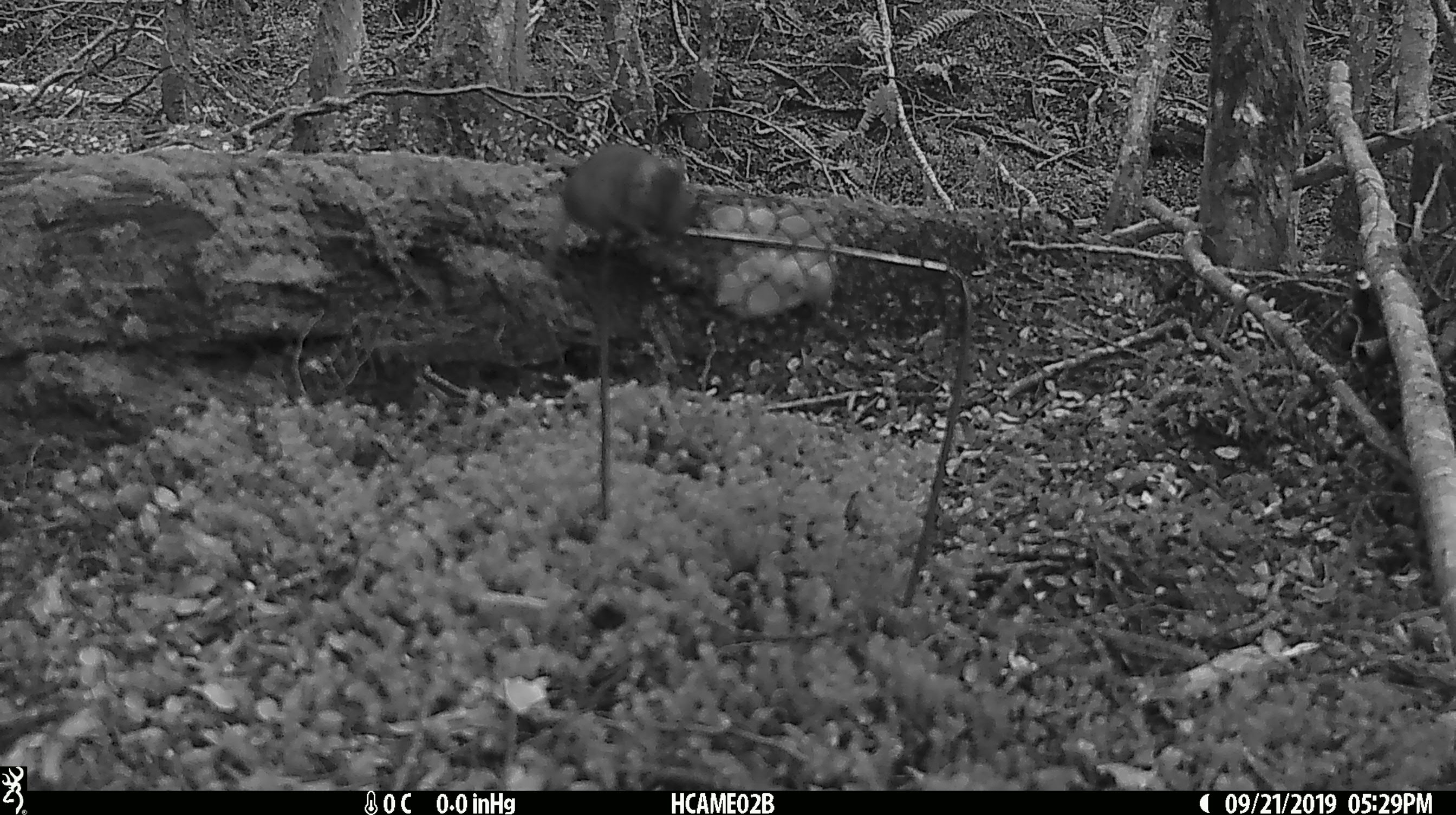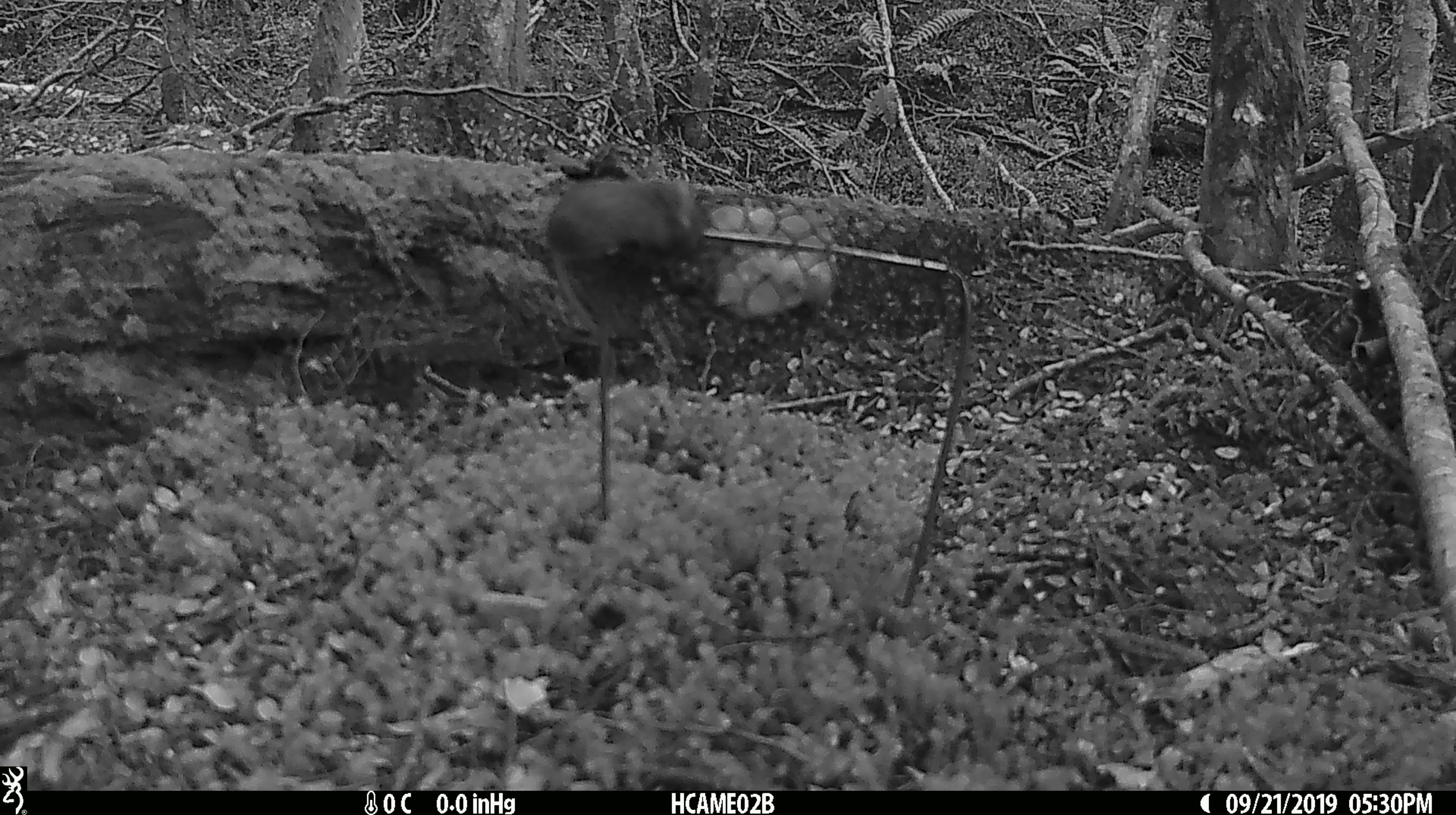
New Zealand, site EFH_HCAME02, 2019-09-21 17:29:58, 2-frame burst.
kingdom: Animalia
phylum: Chordata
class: Mammalia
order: Rodentia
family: Muridae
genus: Mus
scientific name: Mus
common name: mouse